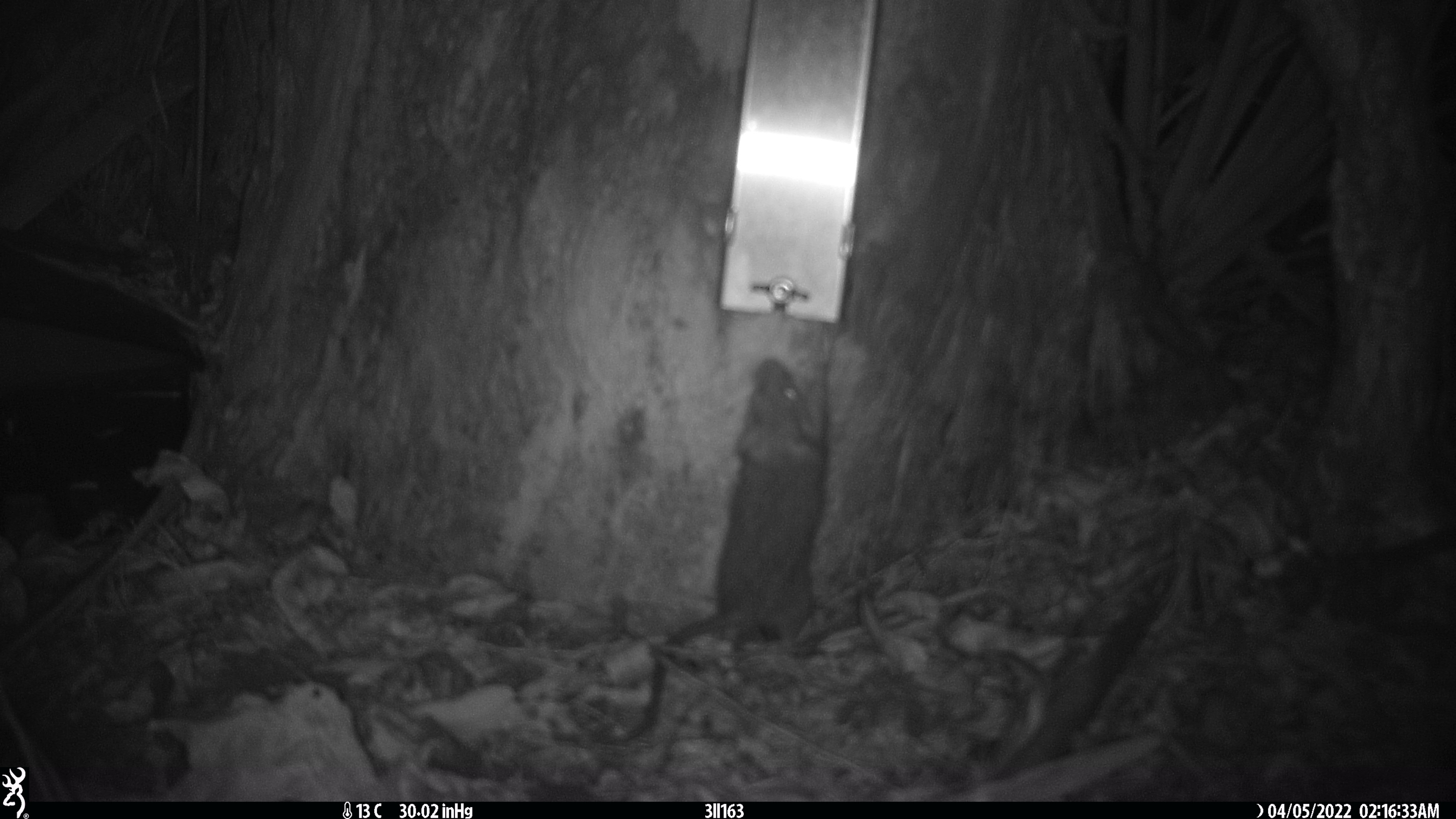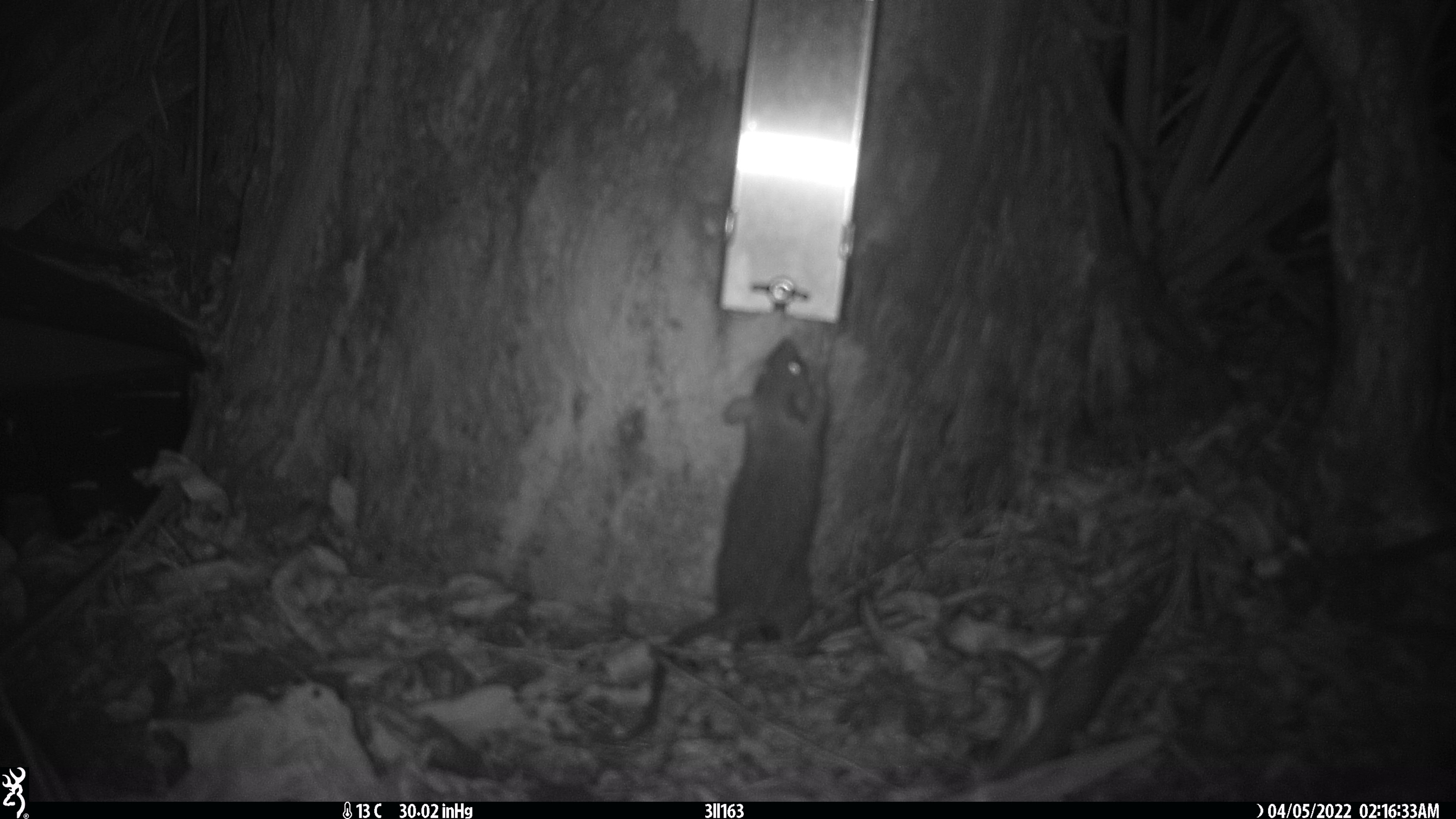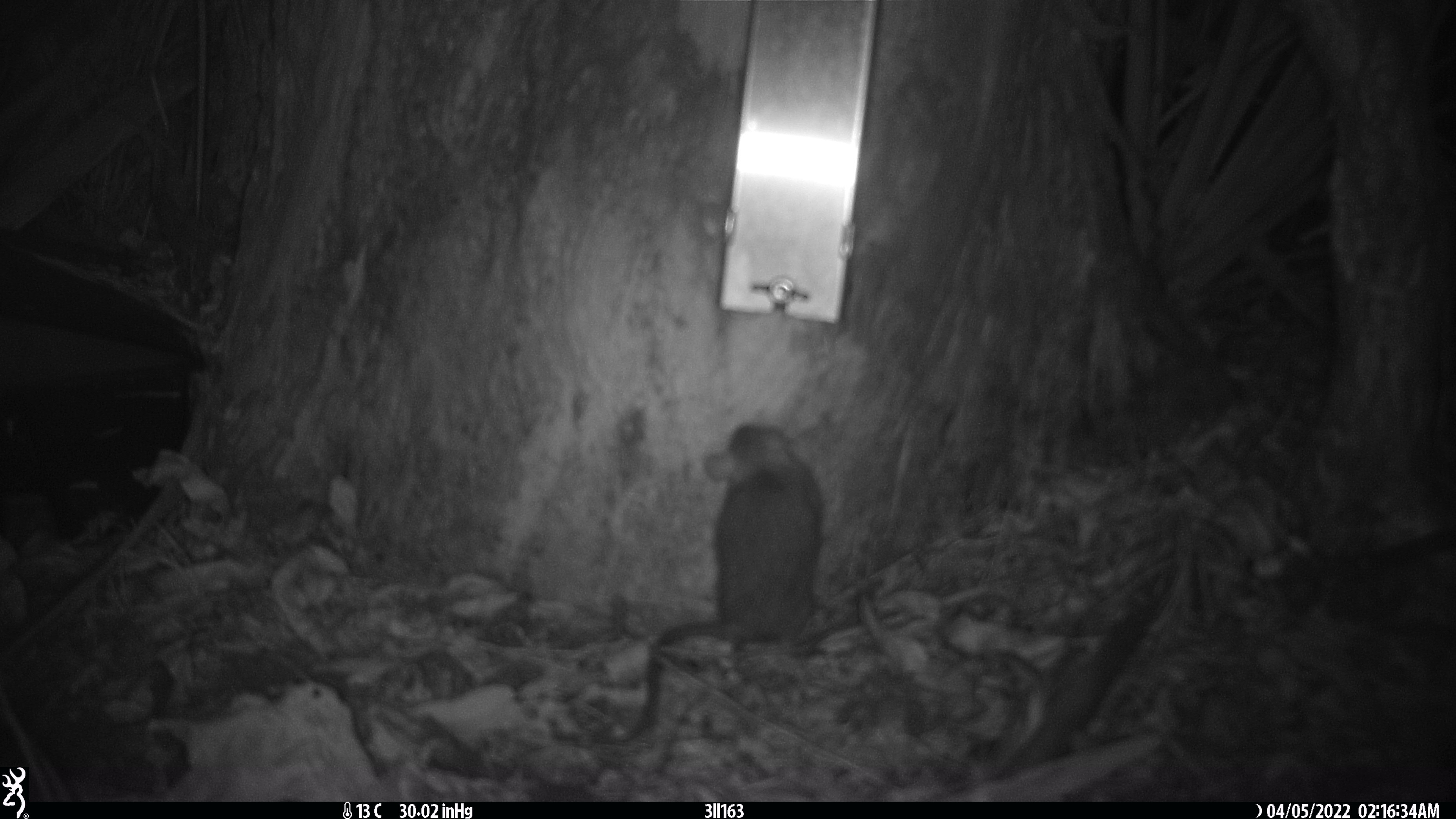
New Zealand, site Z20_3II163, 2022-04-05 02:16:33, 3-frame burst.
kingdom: Animalia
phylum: Chordata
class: Mammalia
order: Rodentia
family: Muridae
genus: Rattus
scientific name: Rattus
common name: rat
Rat (Rattus).